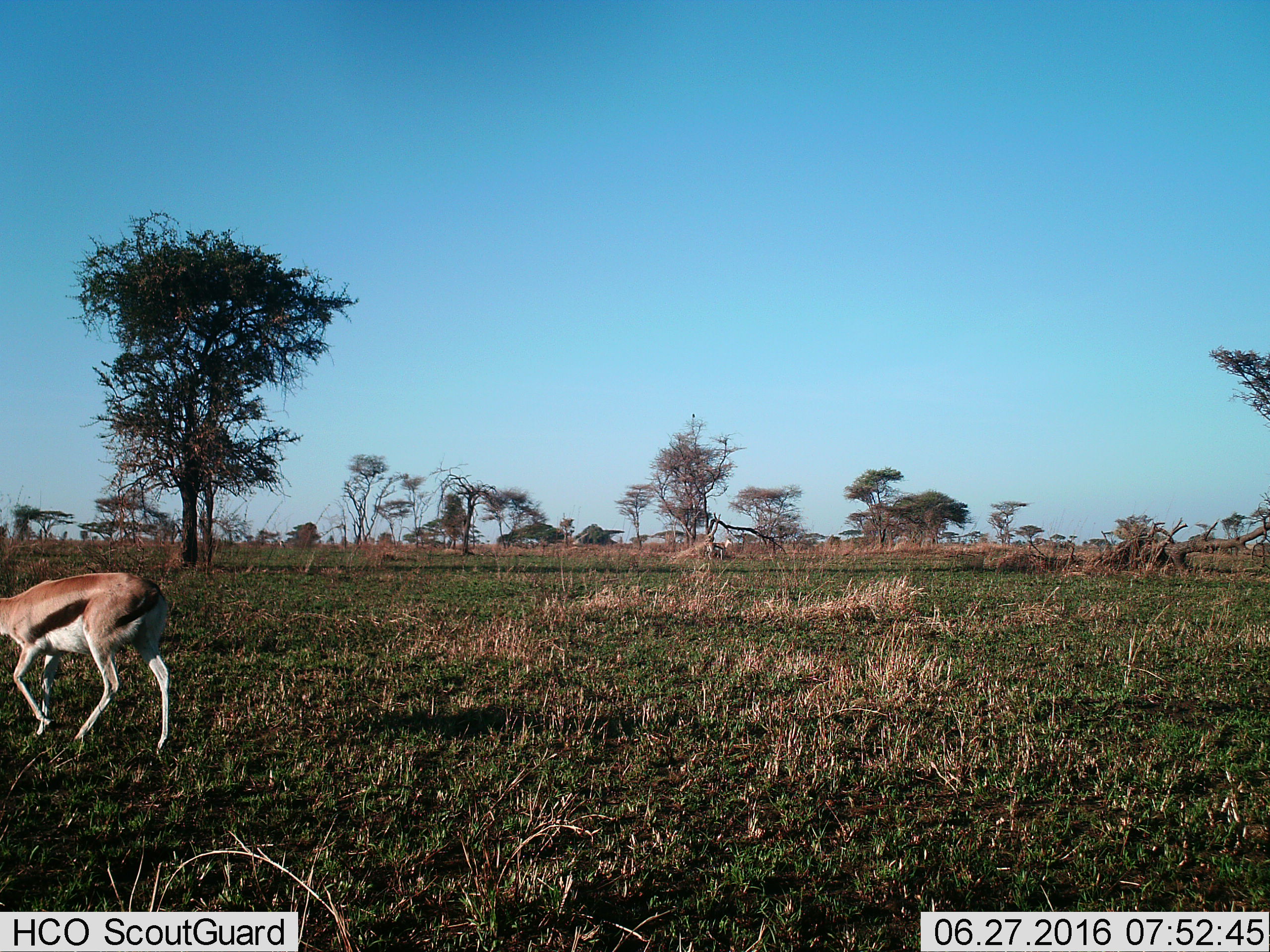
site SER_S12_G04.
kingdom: Animalia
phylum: Chordata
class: Mammalia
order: Artiodactyla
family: Bovidae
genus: Eudorcas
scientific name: Eudorcas thomsonii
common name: thomson's gazelle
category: gazellethomsons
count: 1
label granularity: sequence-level